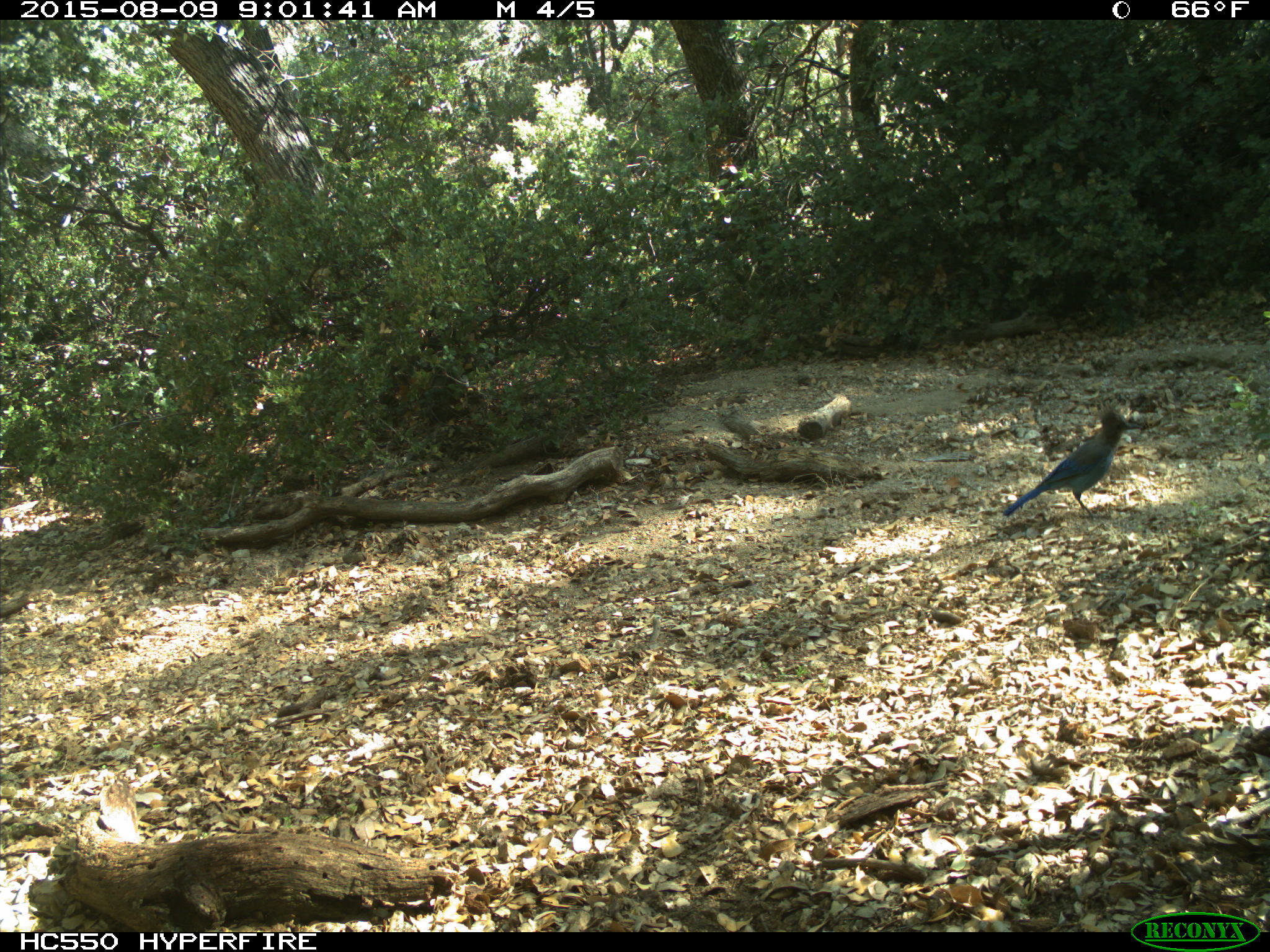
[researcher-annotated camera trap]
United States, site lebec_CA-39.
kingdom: Animalia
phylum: Chordata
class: Aves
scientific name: Aves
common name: birds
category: unidentified bird